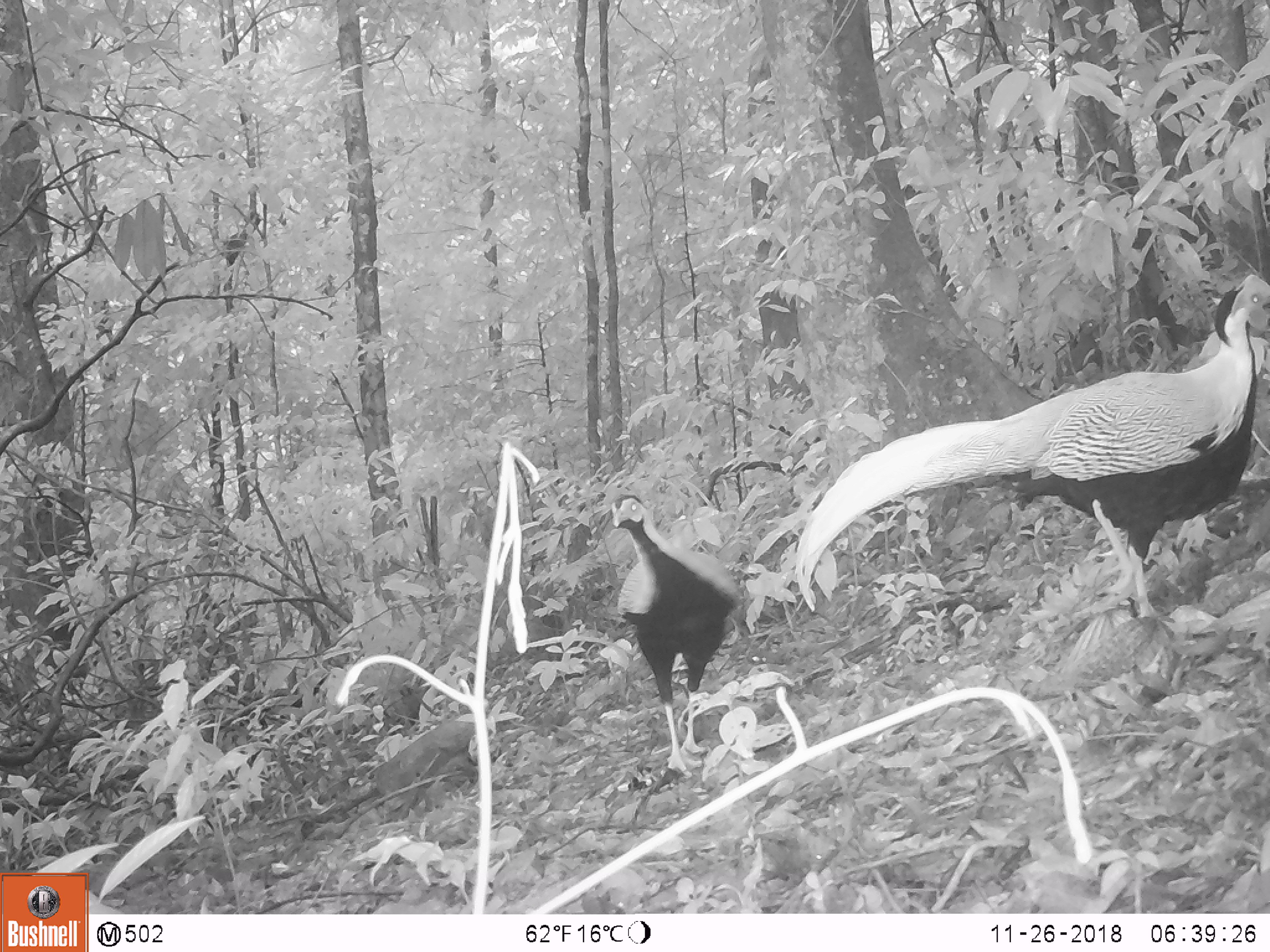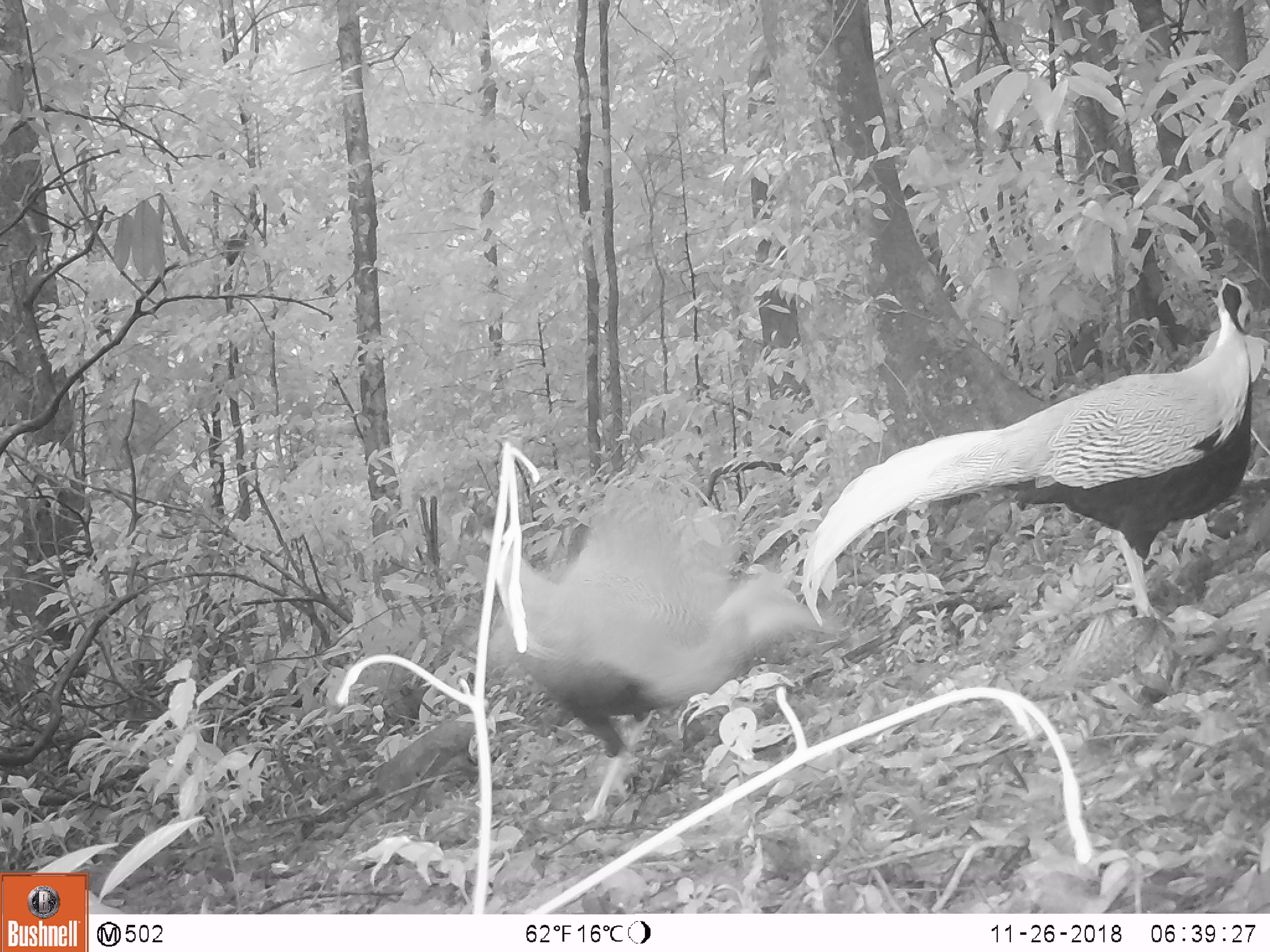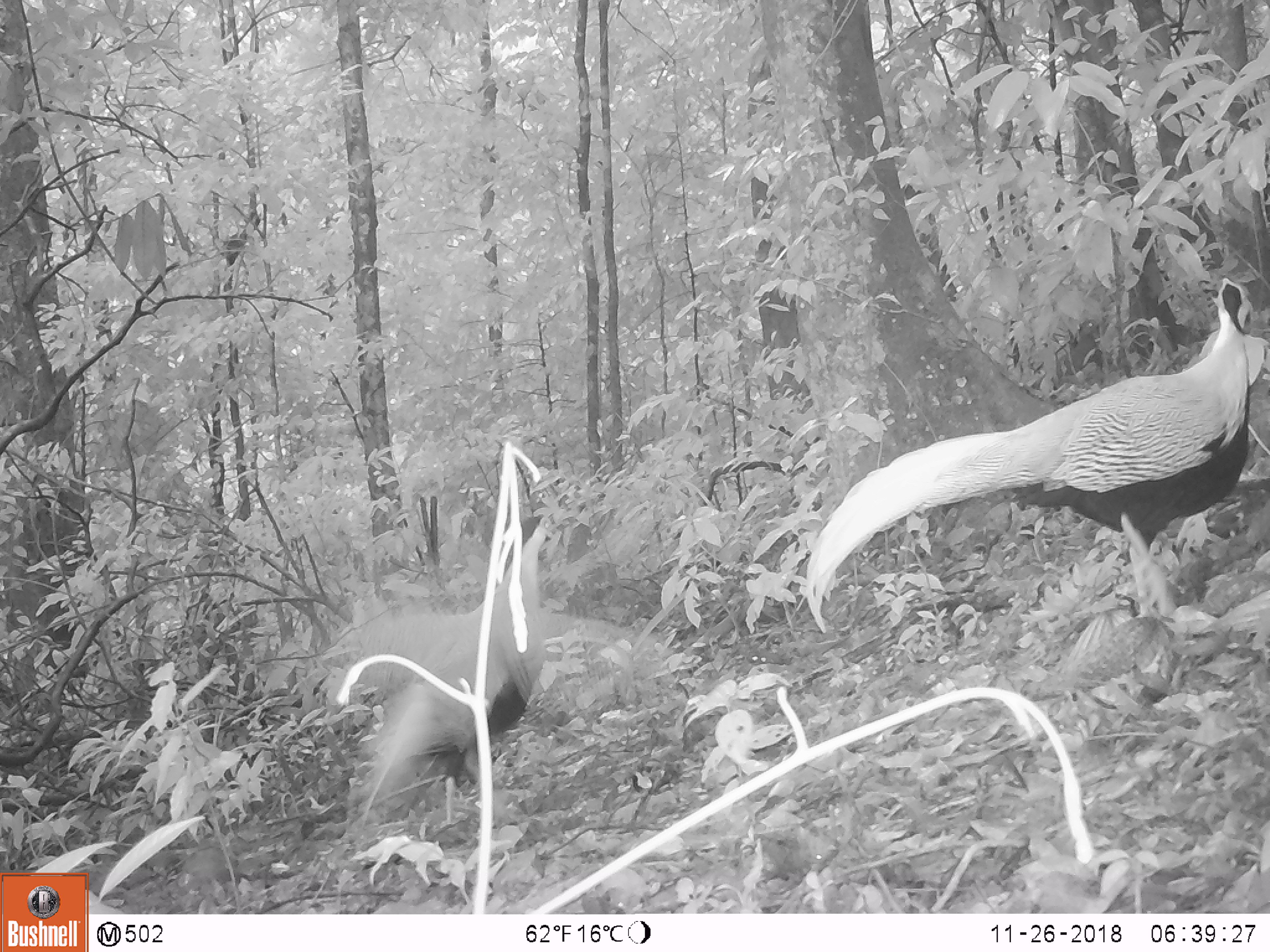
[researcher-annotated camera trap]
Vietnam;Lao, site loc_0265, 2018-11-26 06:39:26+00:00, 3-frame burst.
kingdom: Animalia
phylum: Chordata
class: Aves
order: Galliformes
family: Phasianidae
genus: Lophura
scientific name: Lophura nycthemera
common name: silver pheasant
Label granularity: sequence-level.